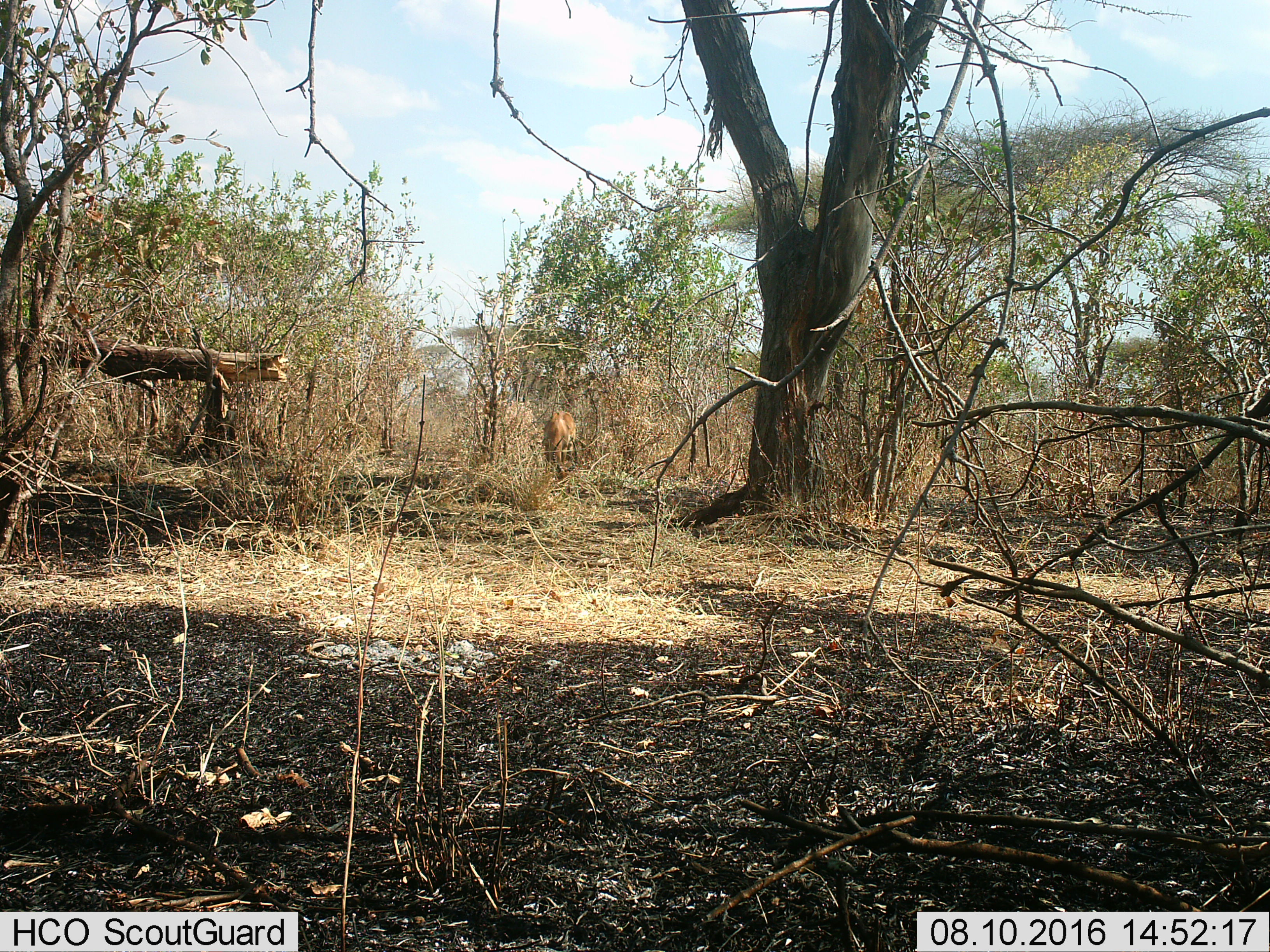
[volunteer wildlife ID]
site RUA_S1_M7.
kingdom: Animalia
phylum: Chordata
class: Mammalia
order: Artiodactyla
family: Bovidae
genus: Aepyceros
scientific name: Aepyceros melampus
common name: impala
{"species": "impala (Aepyceros melampus)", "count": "1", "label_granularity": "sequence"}